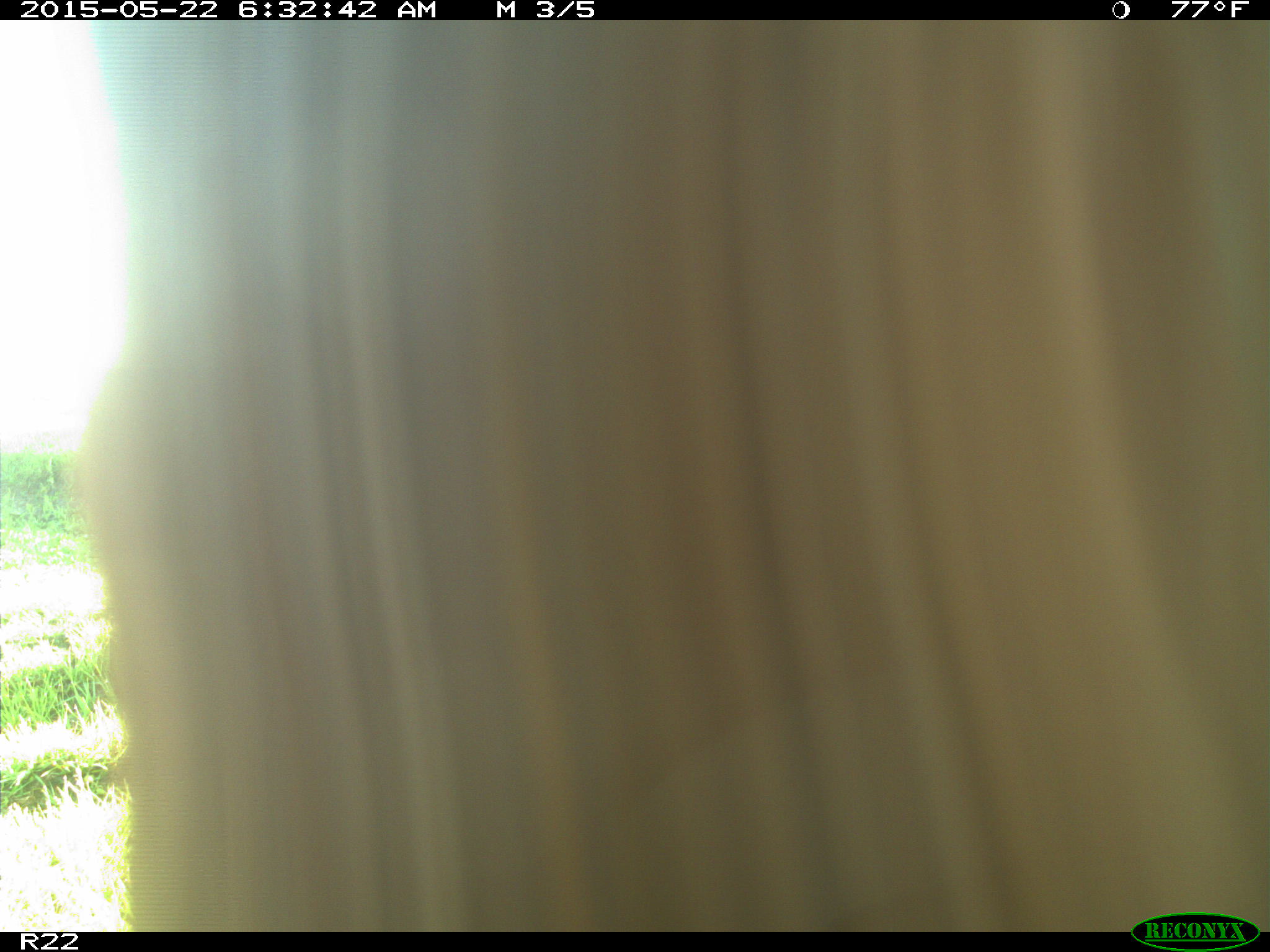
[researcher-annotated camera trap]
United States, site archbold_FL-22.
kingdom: Animalia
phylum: Chordata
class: Mammalia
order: Artiodactyla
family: Bovidae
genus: Bos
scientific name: Bos taurus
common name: domestic cow